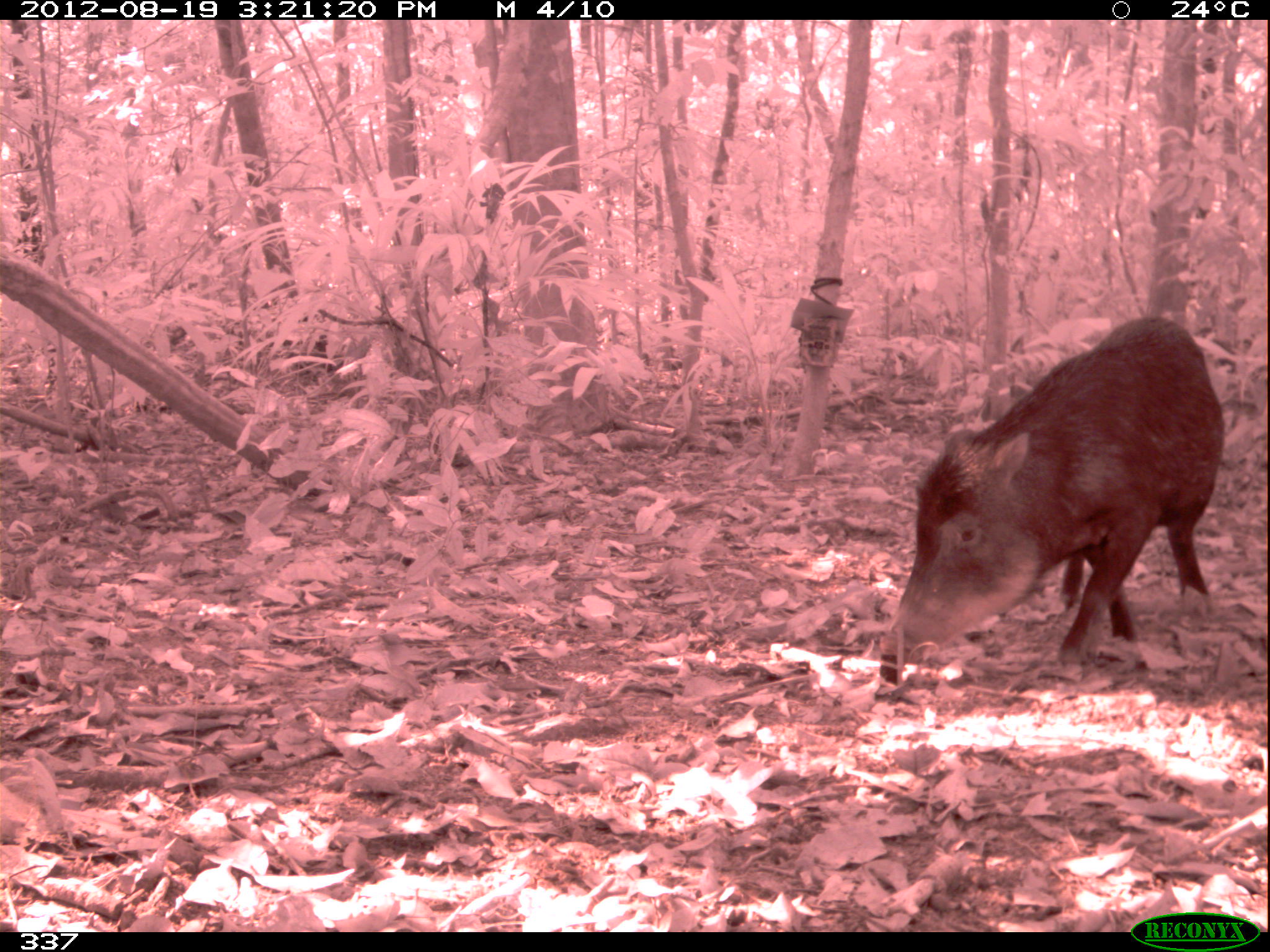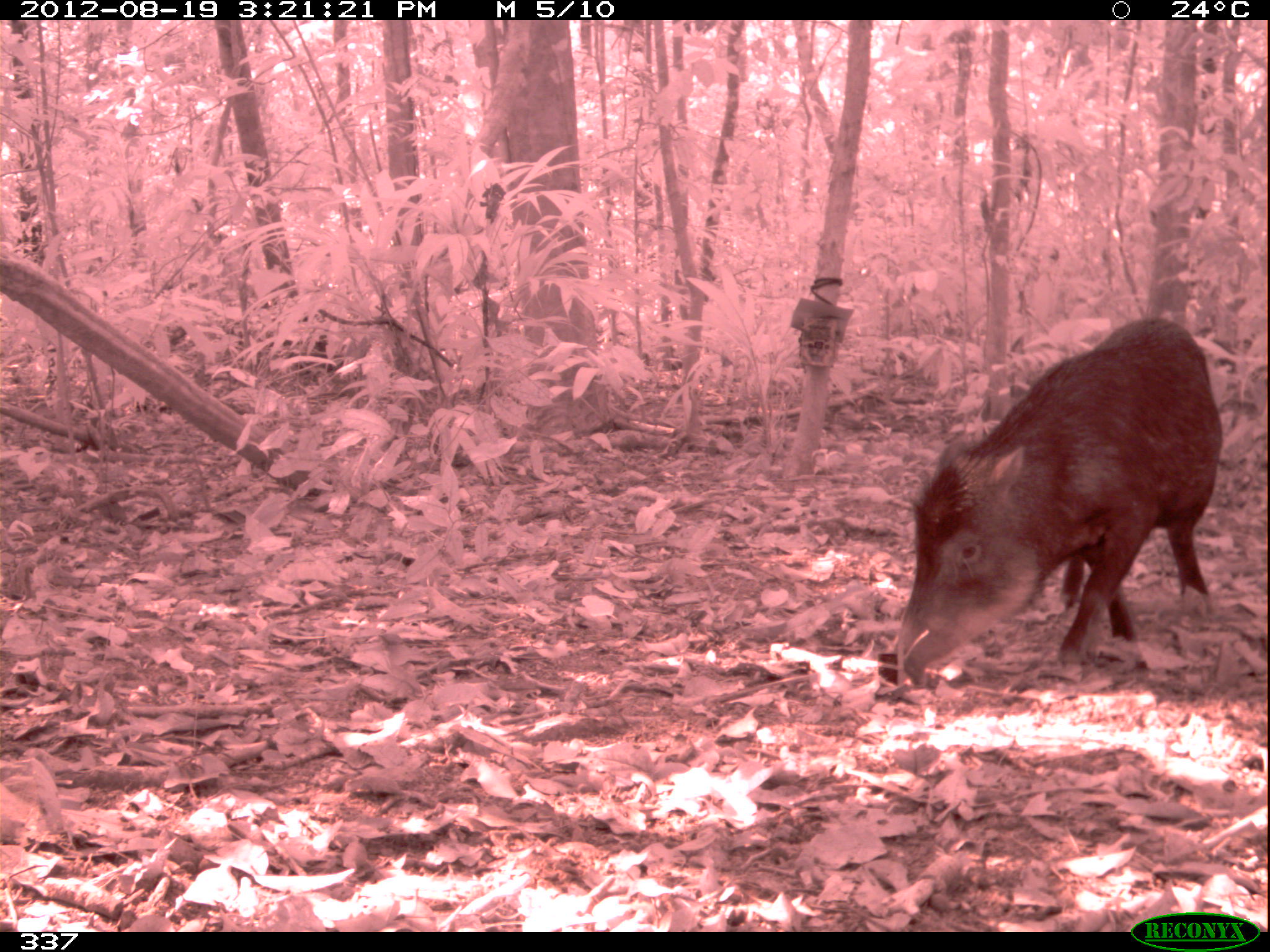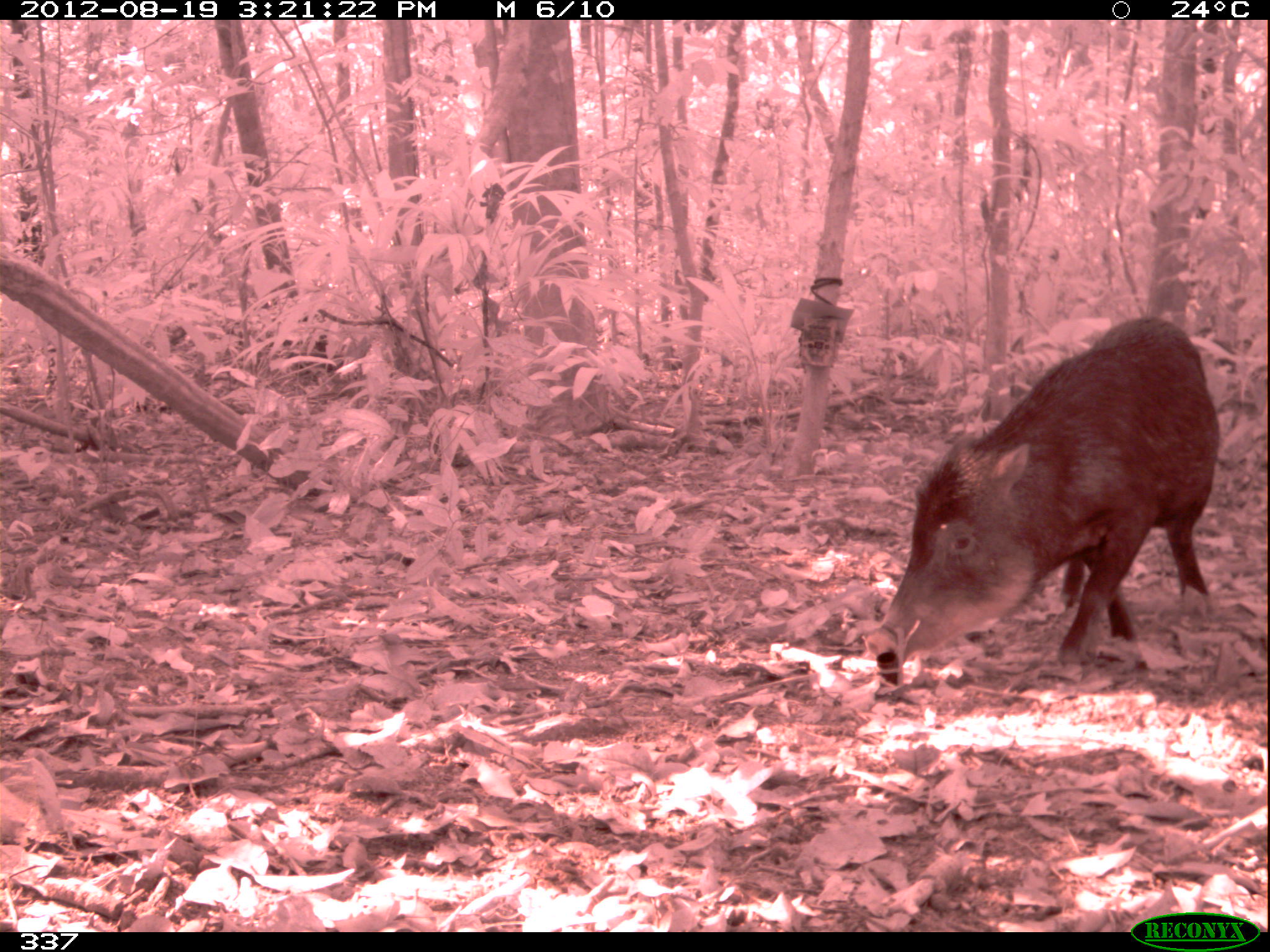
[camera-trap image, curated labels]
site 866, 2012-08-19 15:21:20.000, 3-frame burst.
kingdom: Animalia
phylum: Chordata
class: Mammalia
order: Artiodactyla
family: Tayassuidae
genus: Tayassu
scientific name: Tayassu pecari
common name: white-lipped peccary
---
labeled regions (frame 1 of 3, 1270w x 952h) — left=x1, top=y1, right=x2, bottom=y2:
tayassu pecari: left=883, top=313, right=1228, bottom=670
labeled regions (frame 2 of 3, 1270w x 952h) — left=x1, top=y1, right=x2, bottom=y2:
tayassu pecari: left=888, top=317, right=1223, bottom=689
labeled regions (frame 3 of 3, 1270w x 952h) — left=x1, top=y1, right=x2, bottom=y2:
tayassu pecari: left=866, top=316, right=1220, bottom=662